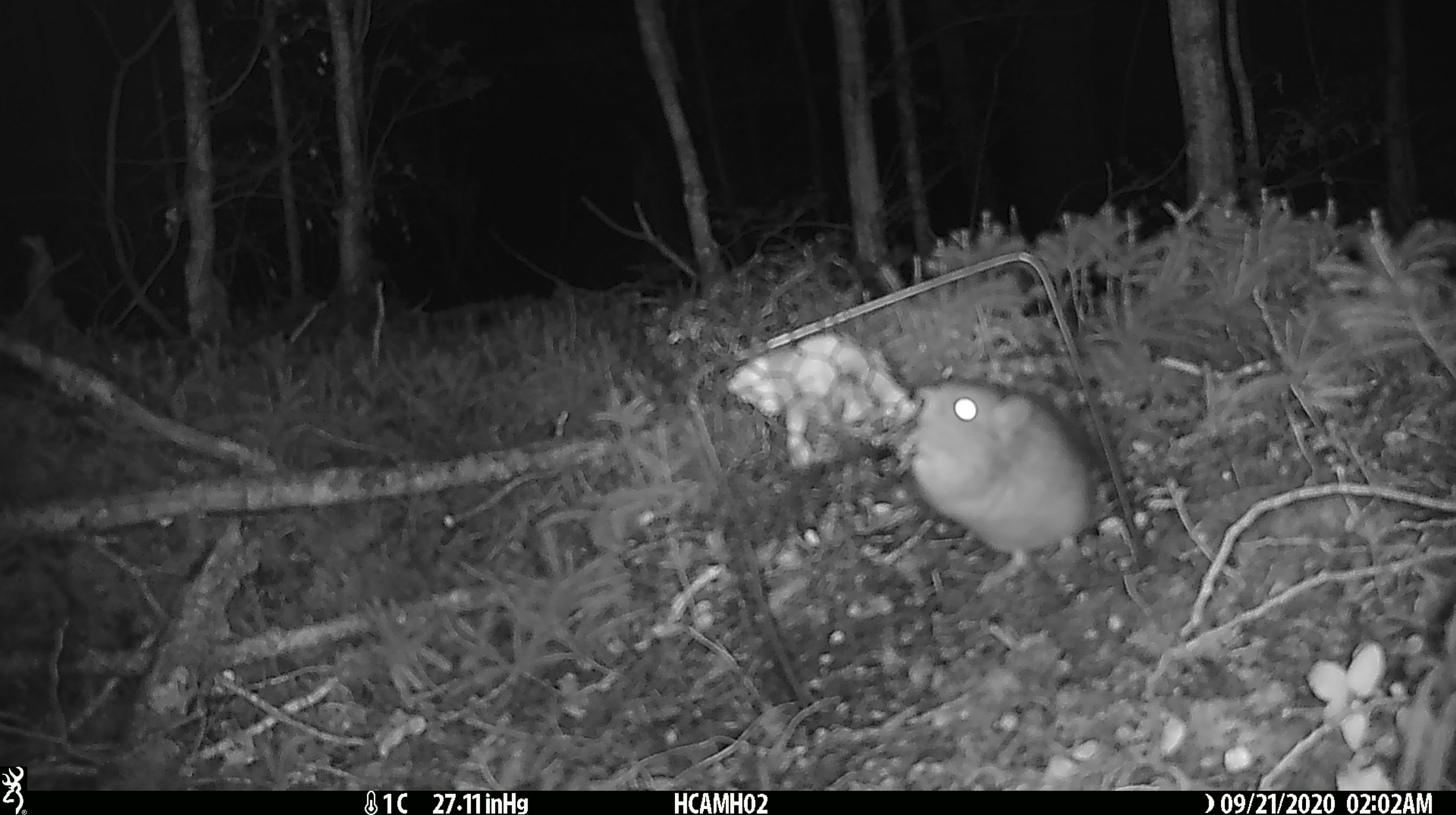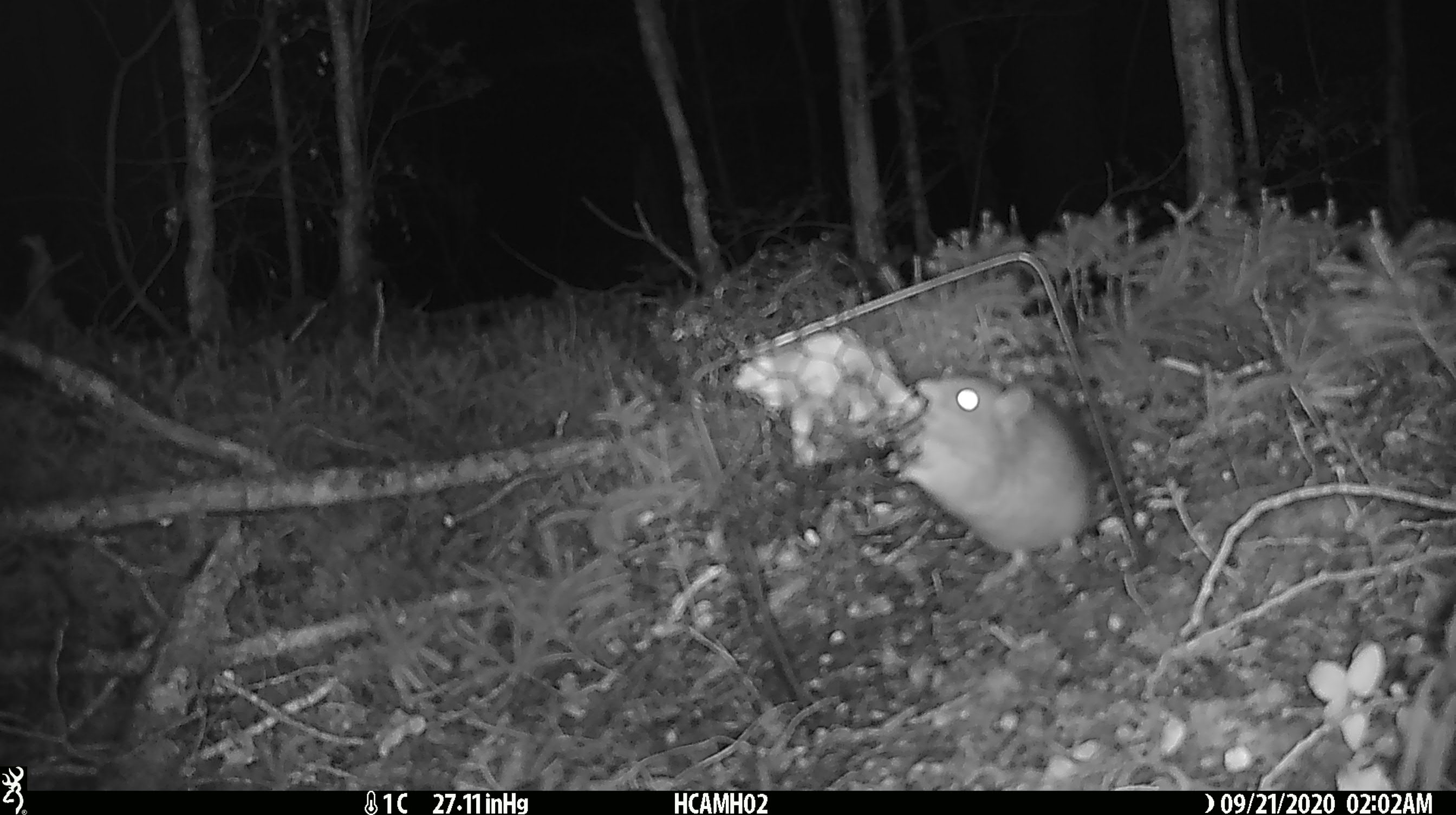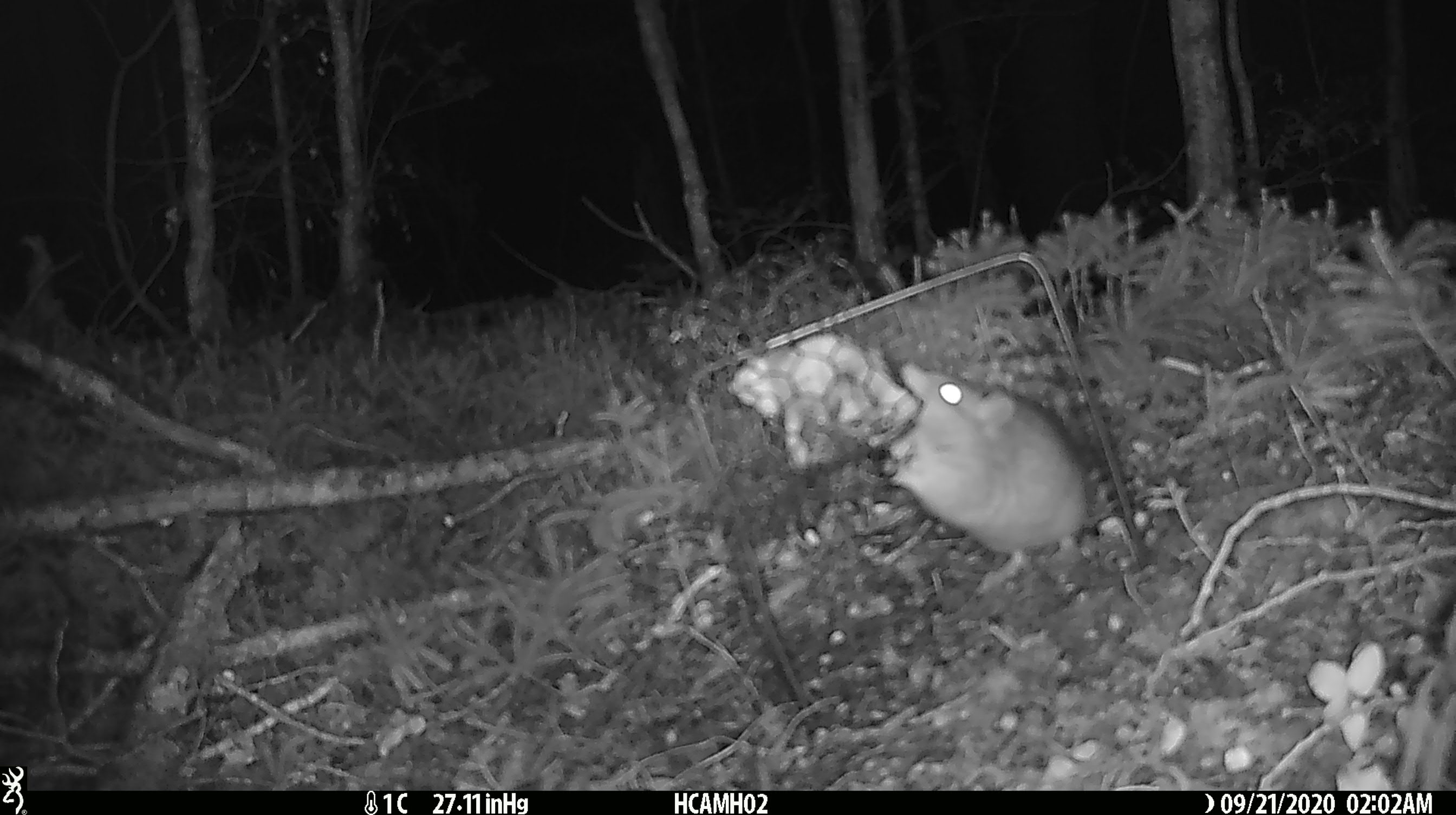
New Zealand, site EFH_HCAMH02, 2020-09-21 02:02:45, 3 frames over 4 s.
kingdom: Animalia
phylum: Chordata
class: Mammalia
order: Rodentia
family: Muridae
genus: Rattus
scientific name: Rattus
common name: rat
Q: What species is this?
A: Rat (Rattus).